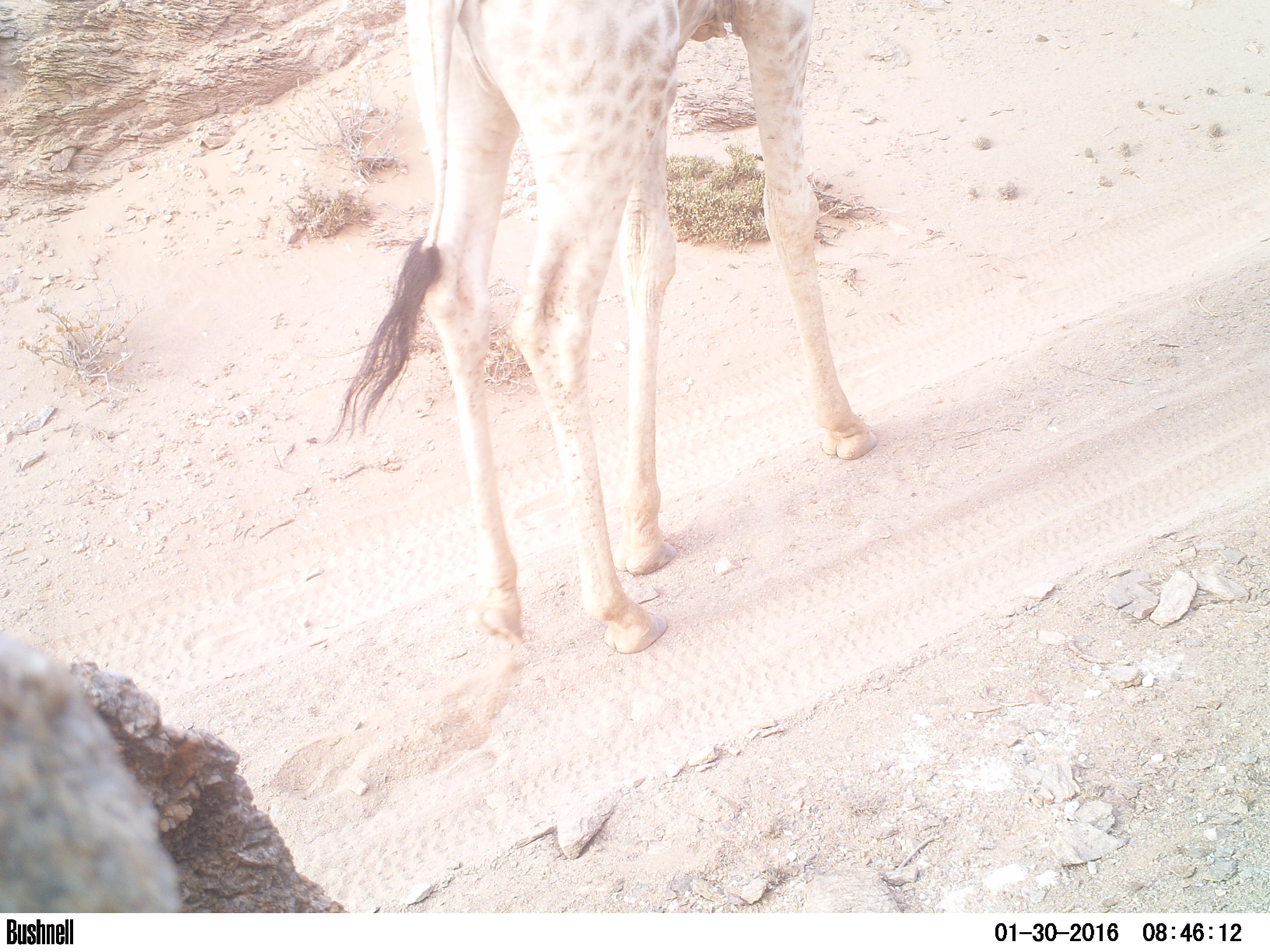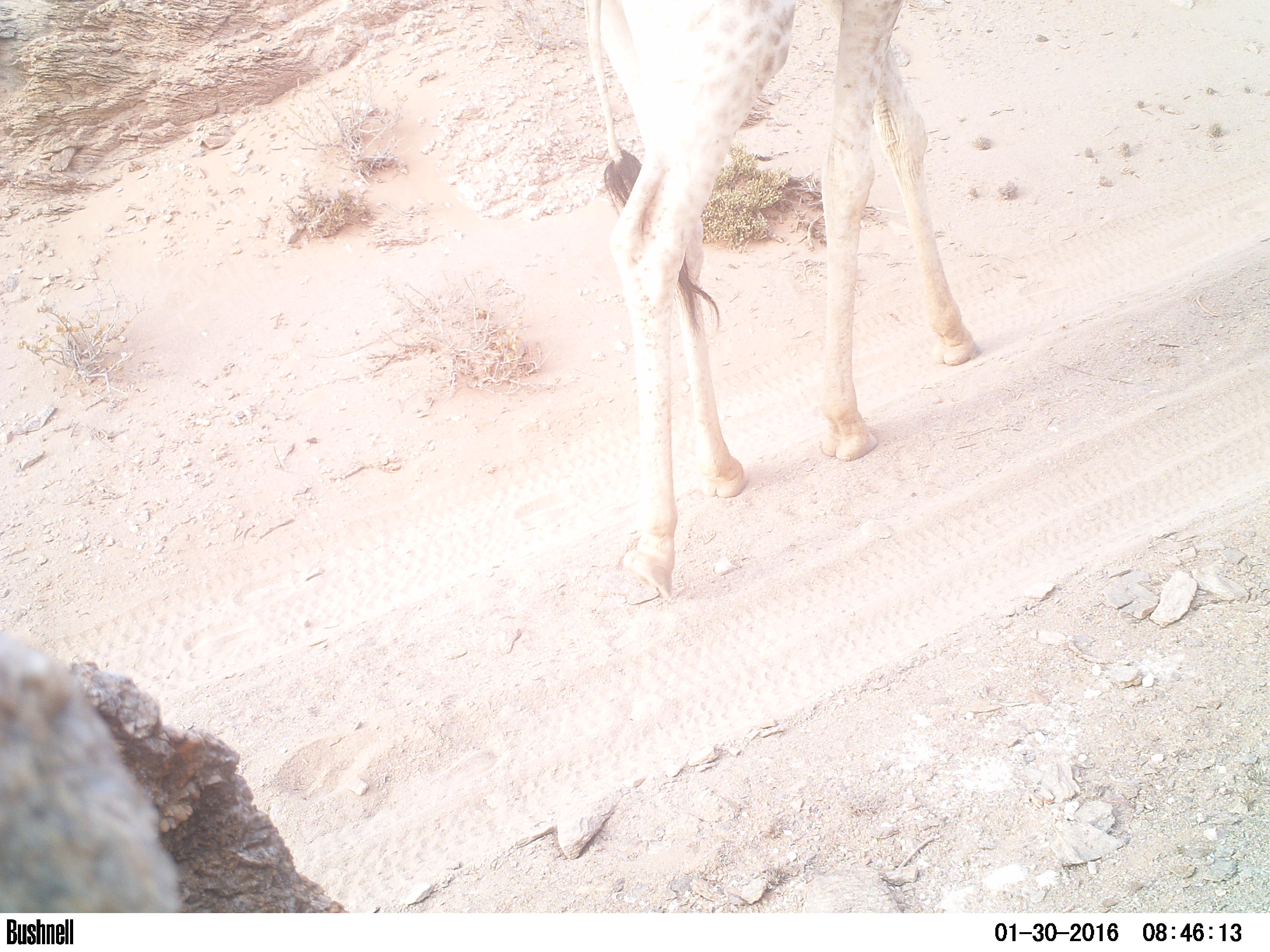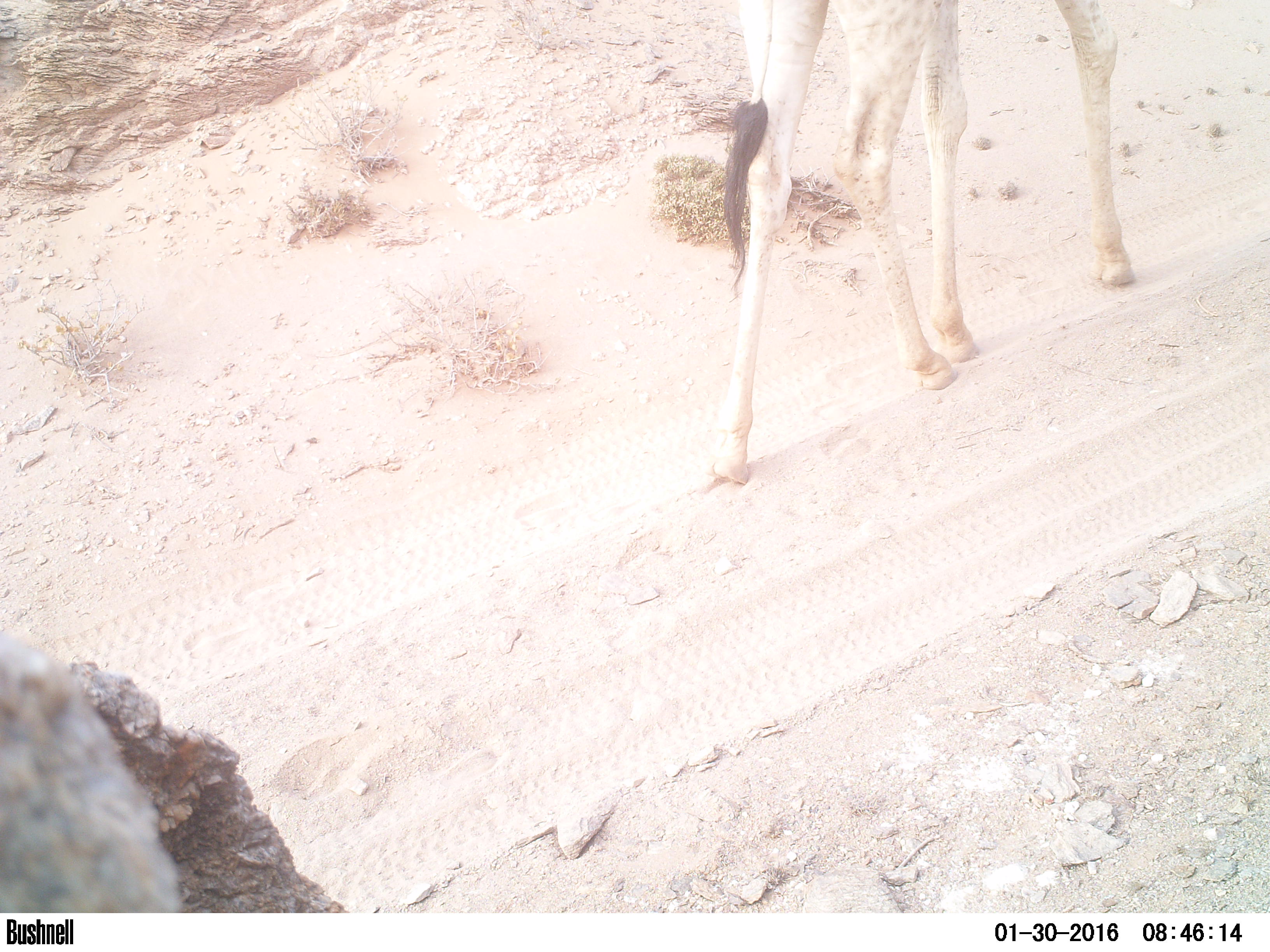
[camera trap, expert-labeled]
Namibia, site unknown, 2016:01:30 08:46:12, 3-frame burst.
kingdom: Animalia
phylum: Chordata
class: Mammalia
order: Artiodactyla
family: Giraffidae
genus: Giraffa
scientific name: Giraffa camelopardalis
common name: giraffe